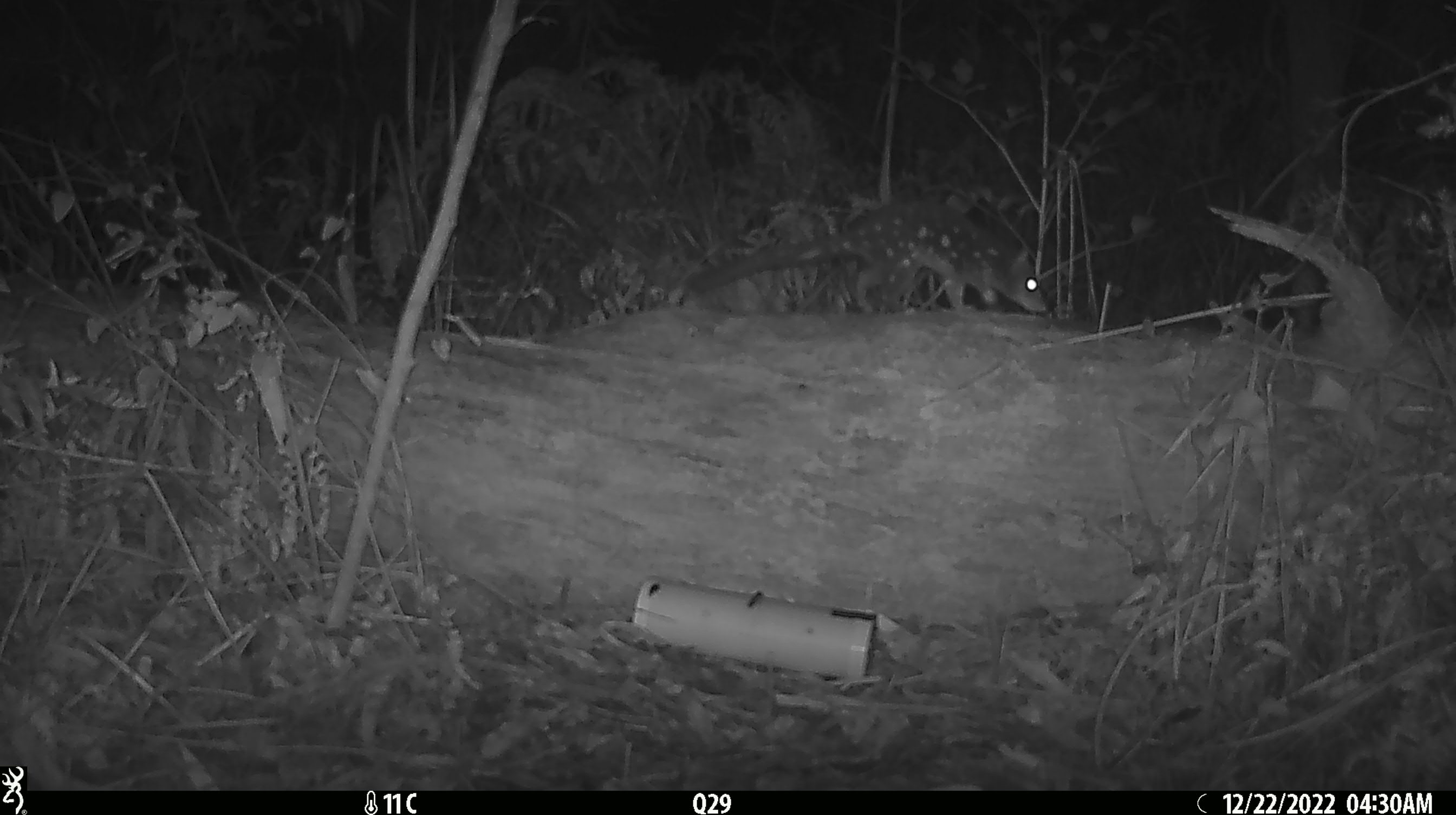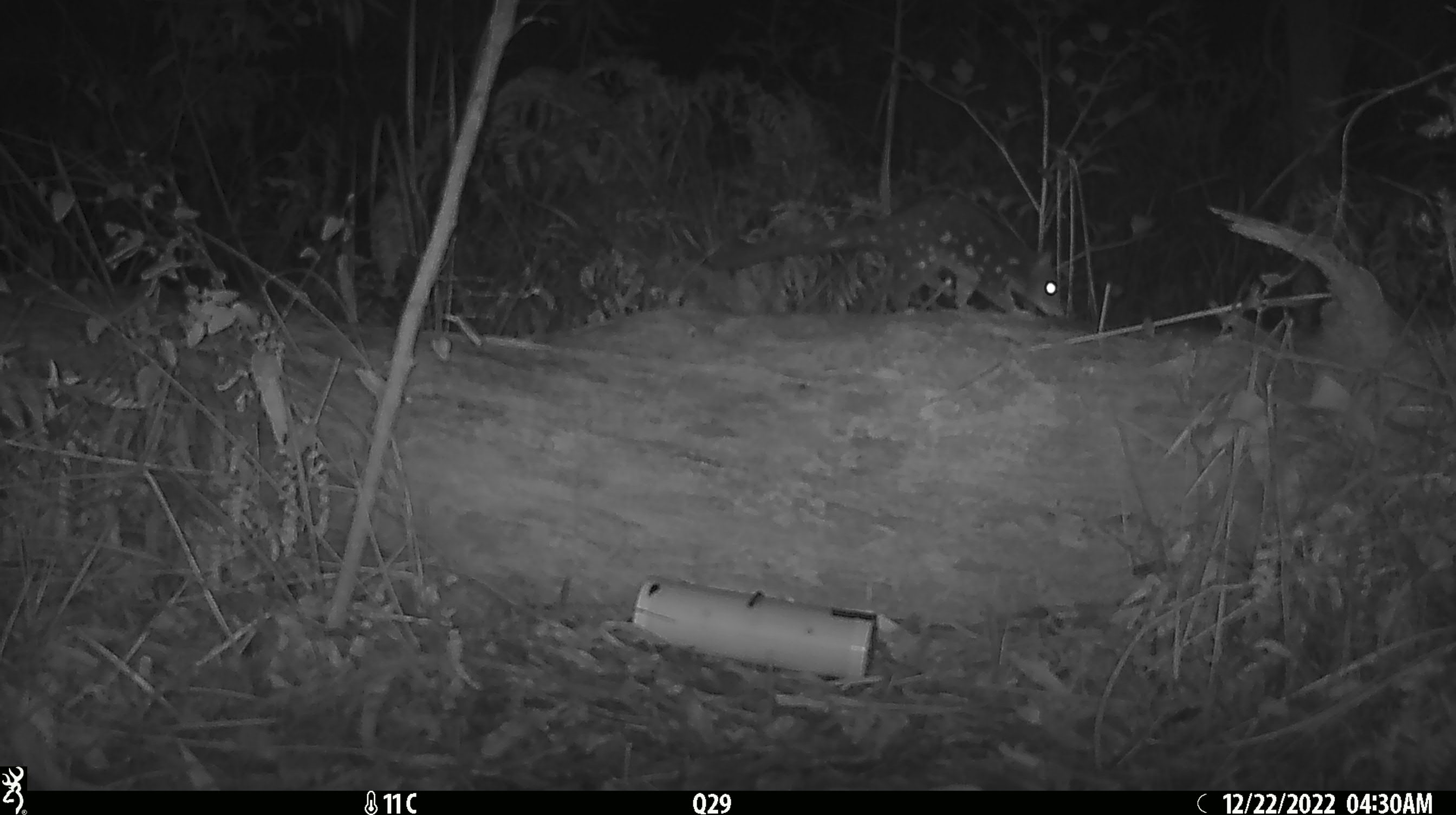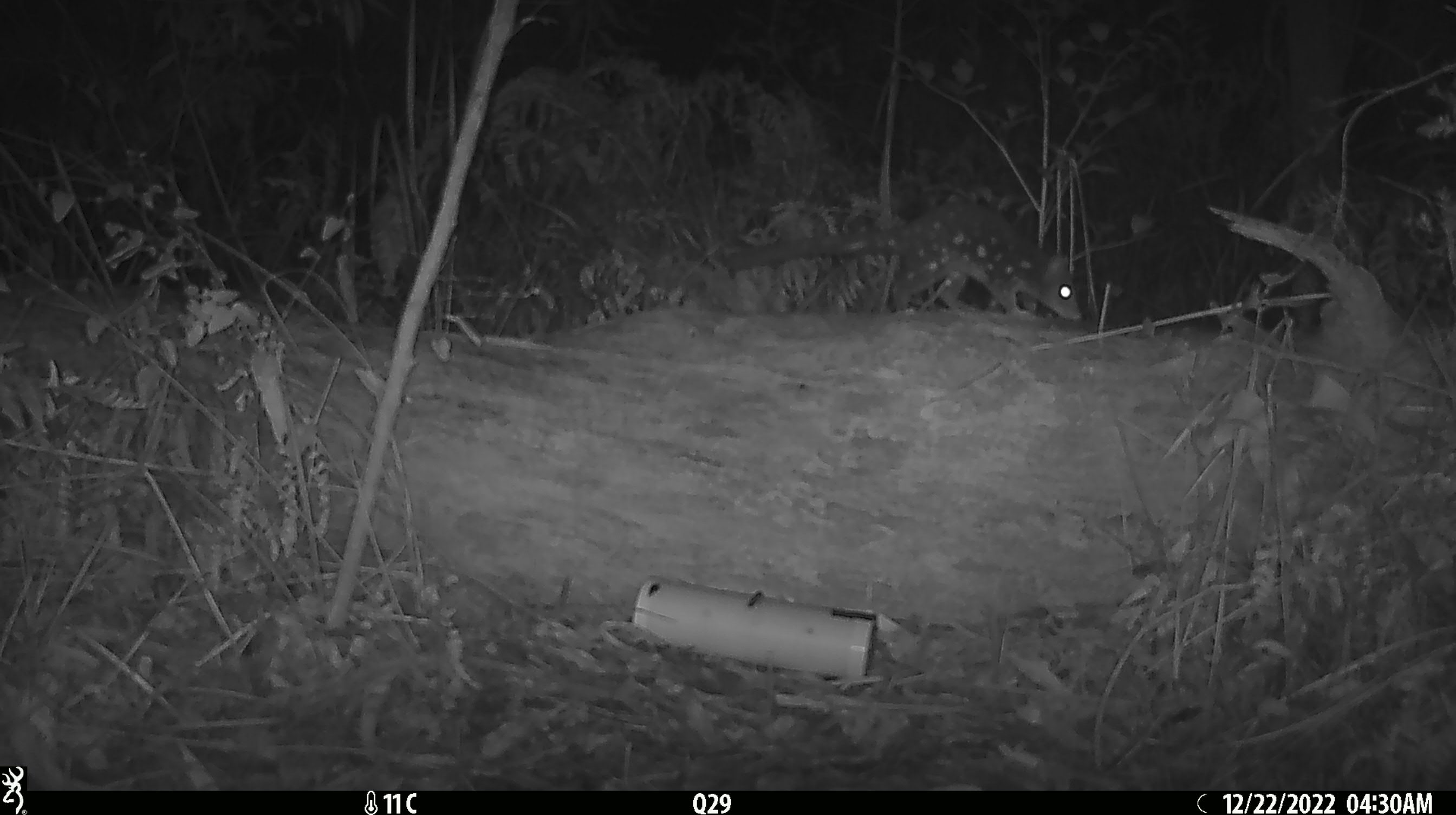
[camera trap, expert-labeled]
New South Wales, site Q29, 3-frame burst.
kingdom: Animalia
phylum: Chordata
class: Mammalia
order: Dasyuromorphia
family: Dasyuridae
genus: Dasyurus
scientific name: Dasyurus maculatus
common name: spotted-tailed quoll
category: quoll